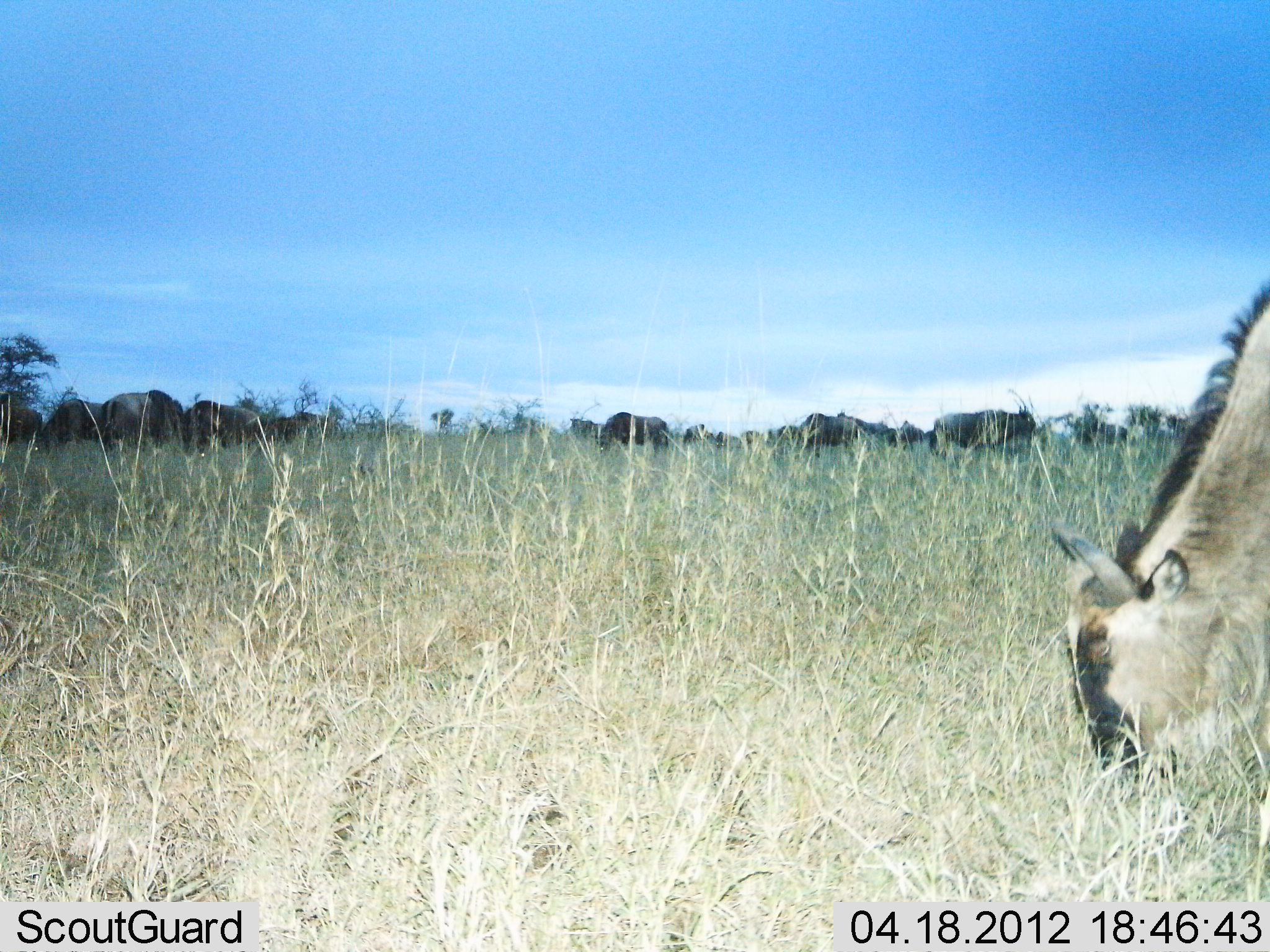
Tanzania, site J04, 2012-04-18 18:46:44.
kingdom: Animalia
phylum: Chordata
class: Mammalia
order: Artiodactyla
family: Bovidae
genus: Connochaetes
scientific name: Connochaetes taurinus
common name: blue wildebeest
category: wildebeest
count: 11-50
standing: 63%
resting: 0%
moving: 5%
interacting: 0%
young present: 5%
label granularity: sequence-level